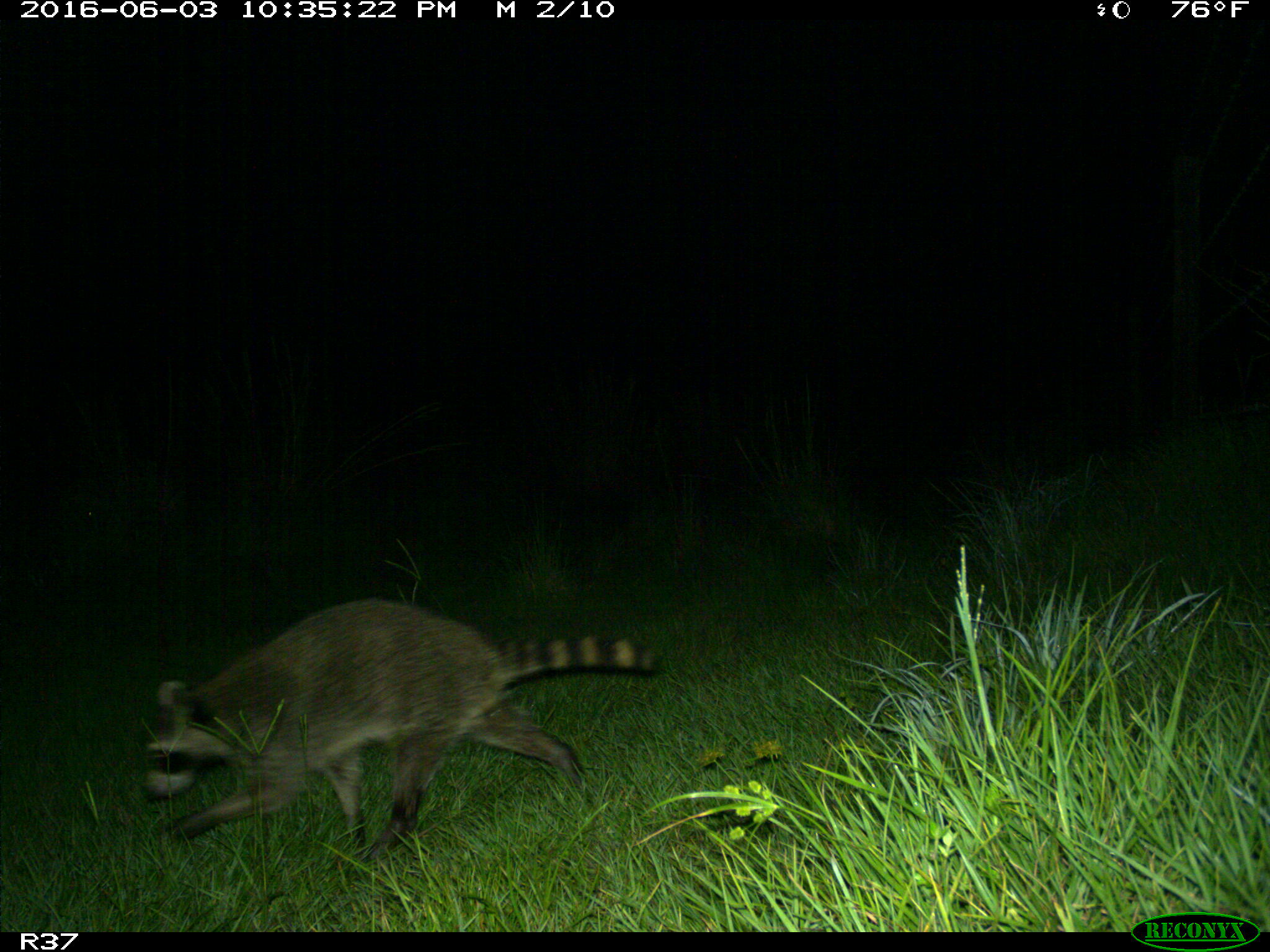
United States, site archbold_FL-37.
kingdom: Animalia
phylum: Chordata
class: Mammalia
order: Carnivora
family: Procyonidae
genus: Procyon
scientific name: Procyon lotor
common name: common raccoon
Procyon lotor (common raccoon).